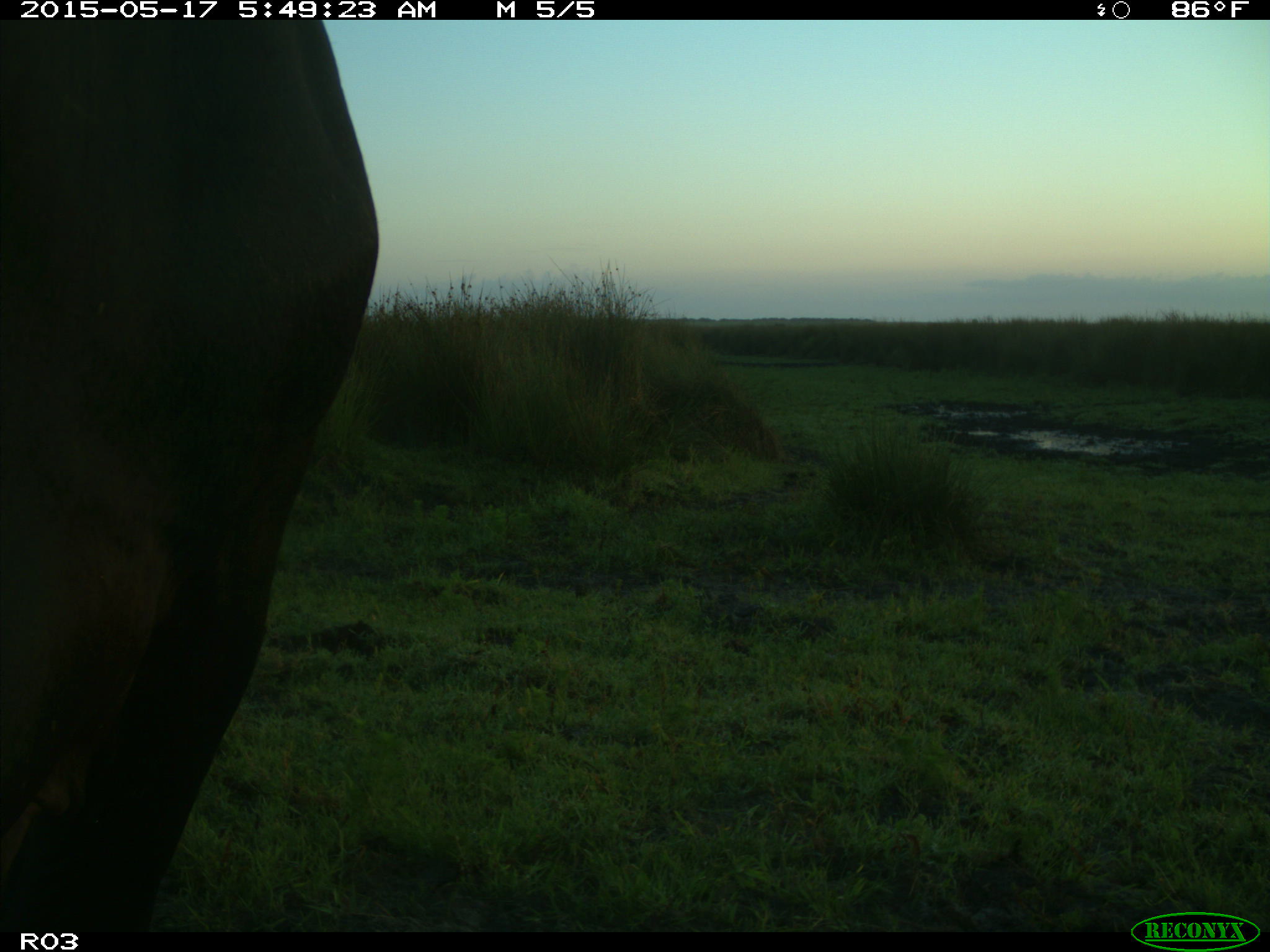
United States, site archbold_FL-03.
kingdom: Animalia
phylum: Chordata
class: Mammalia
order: Artiodactyla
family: Bovidae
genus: Bos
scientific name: Bos taurus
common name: domestic cow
Bos taurus (domestic cow).